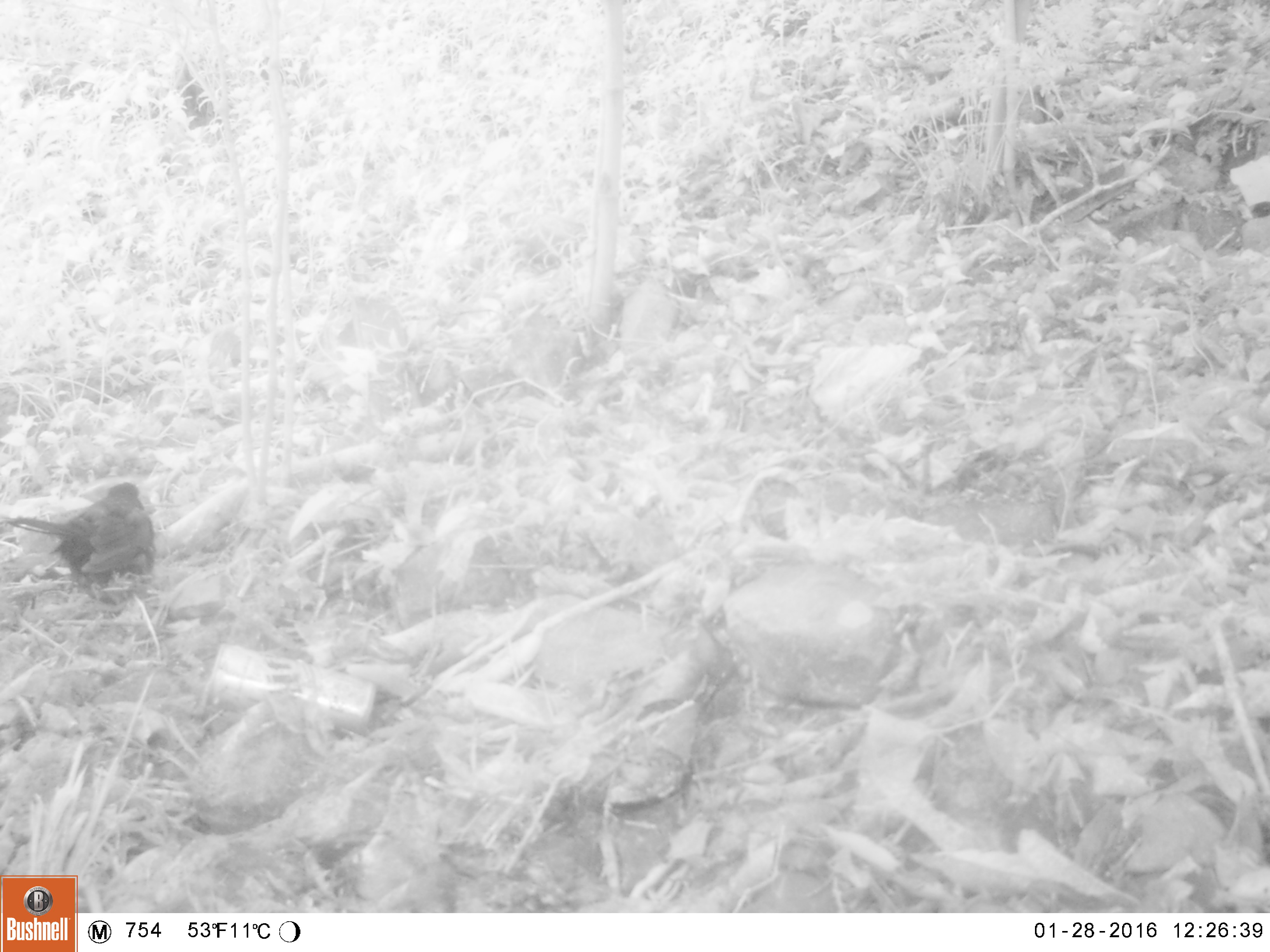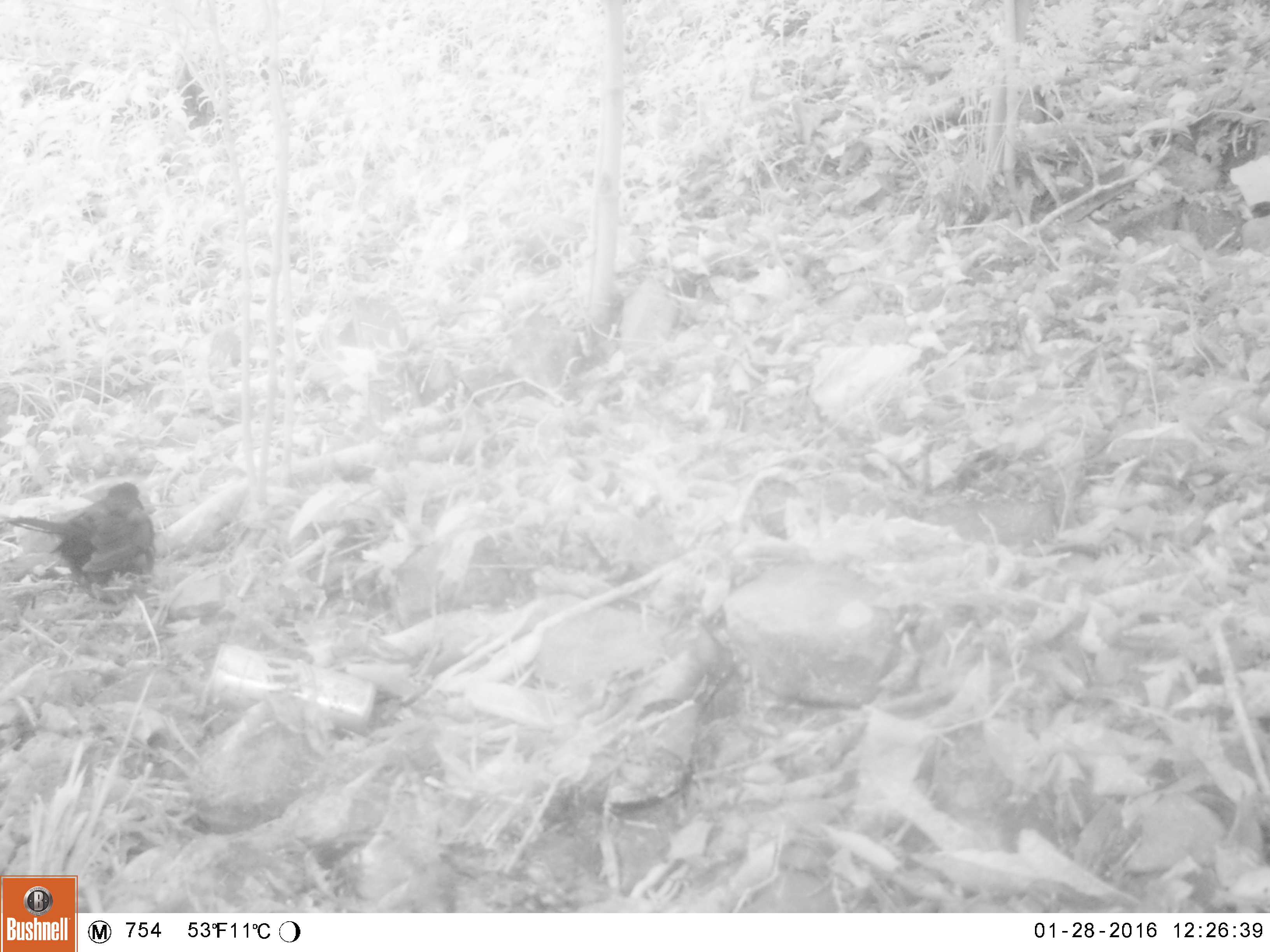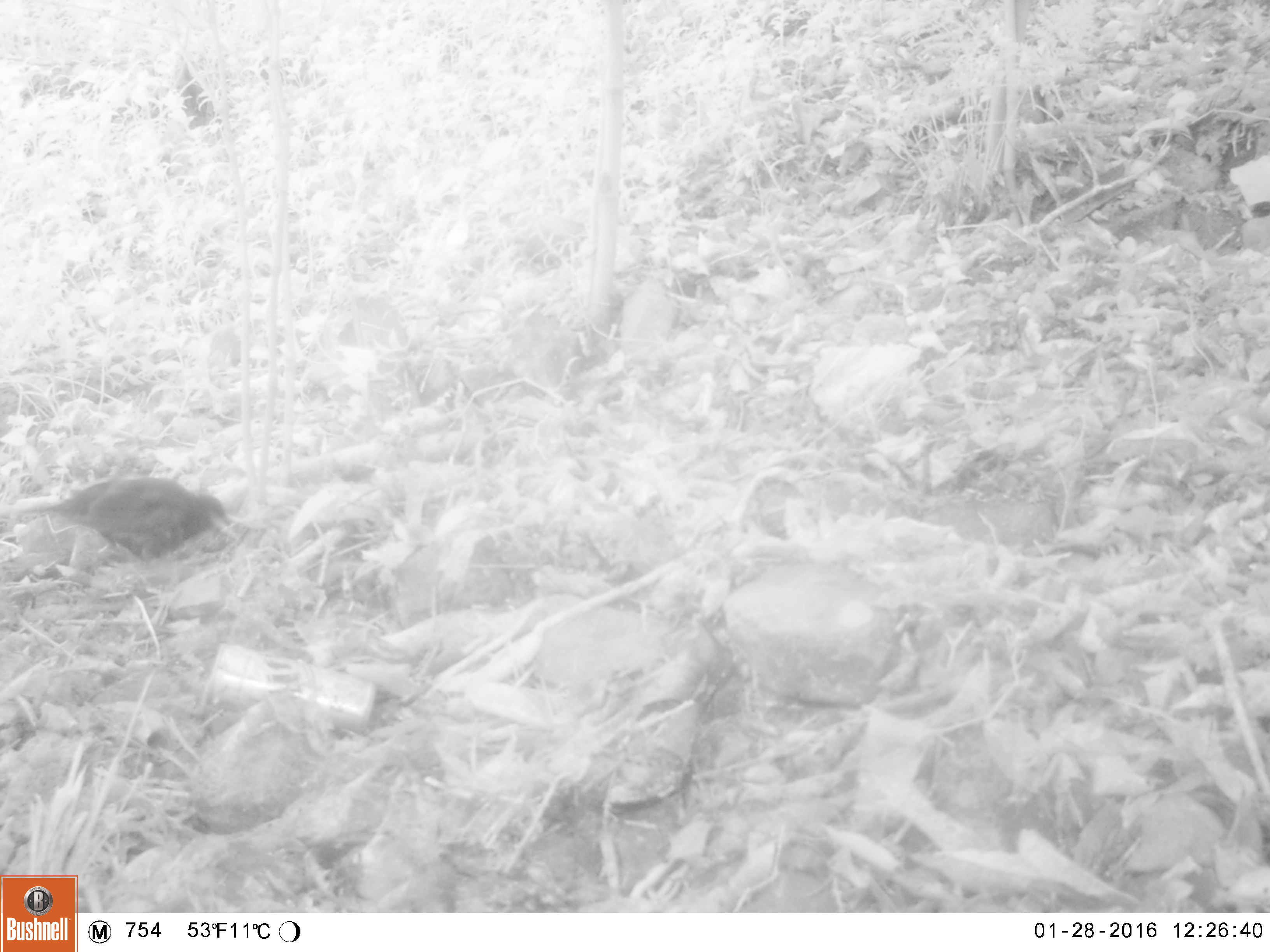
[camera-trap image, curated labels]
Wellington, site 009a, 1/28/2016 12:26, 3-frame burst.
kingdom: Animalia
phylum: Chordata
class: Aves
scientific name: Aves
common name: bird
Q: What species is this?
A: Bird (Aves).